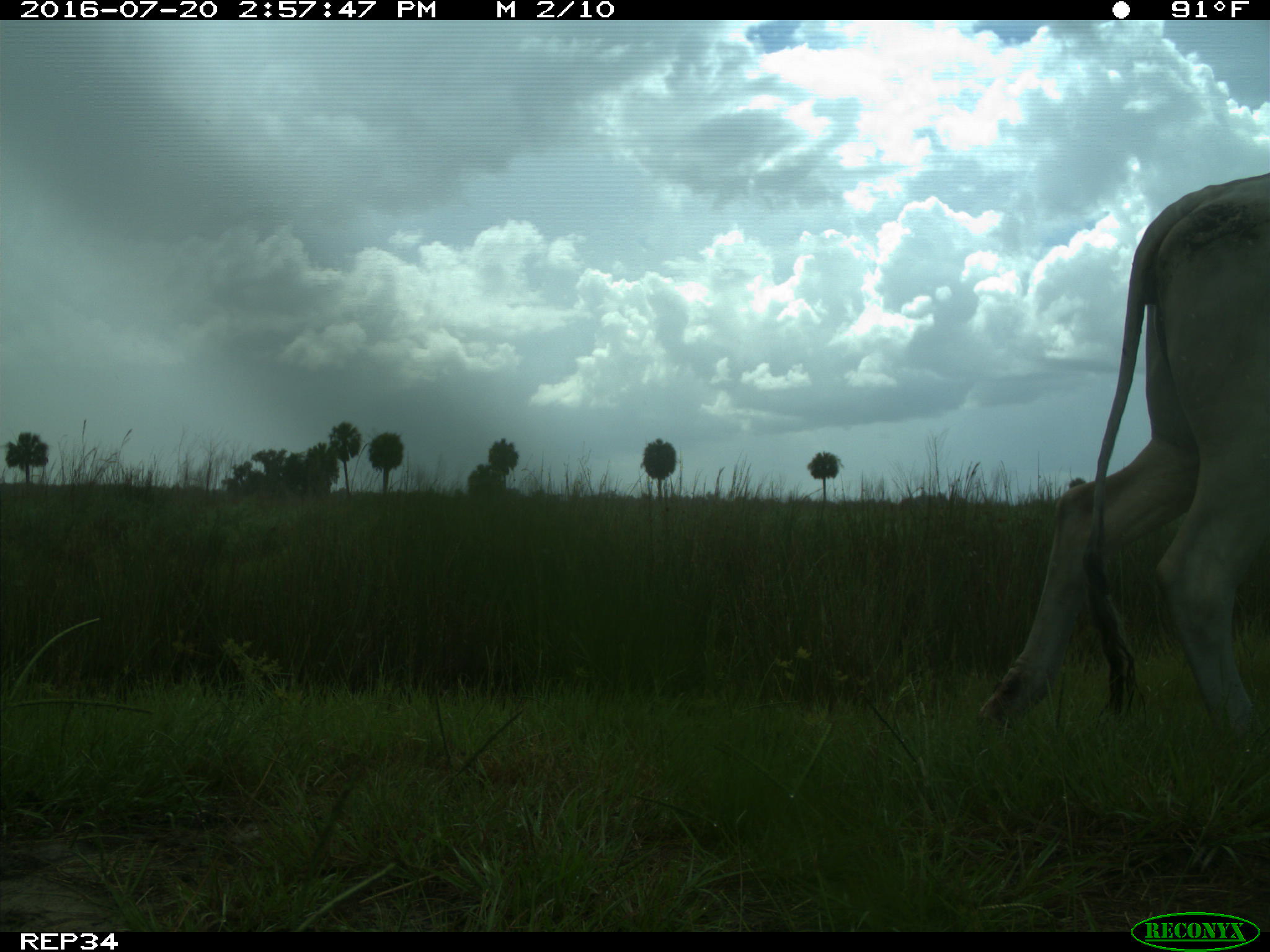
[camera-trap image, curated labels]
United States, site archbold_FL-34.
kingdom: Animalia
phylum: Chordata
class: Mammalia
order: Artiodactyla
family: Bovidae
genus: Bos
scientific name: Bos taurus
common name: domestic cow